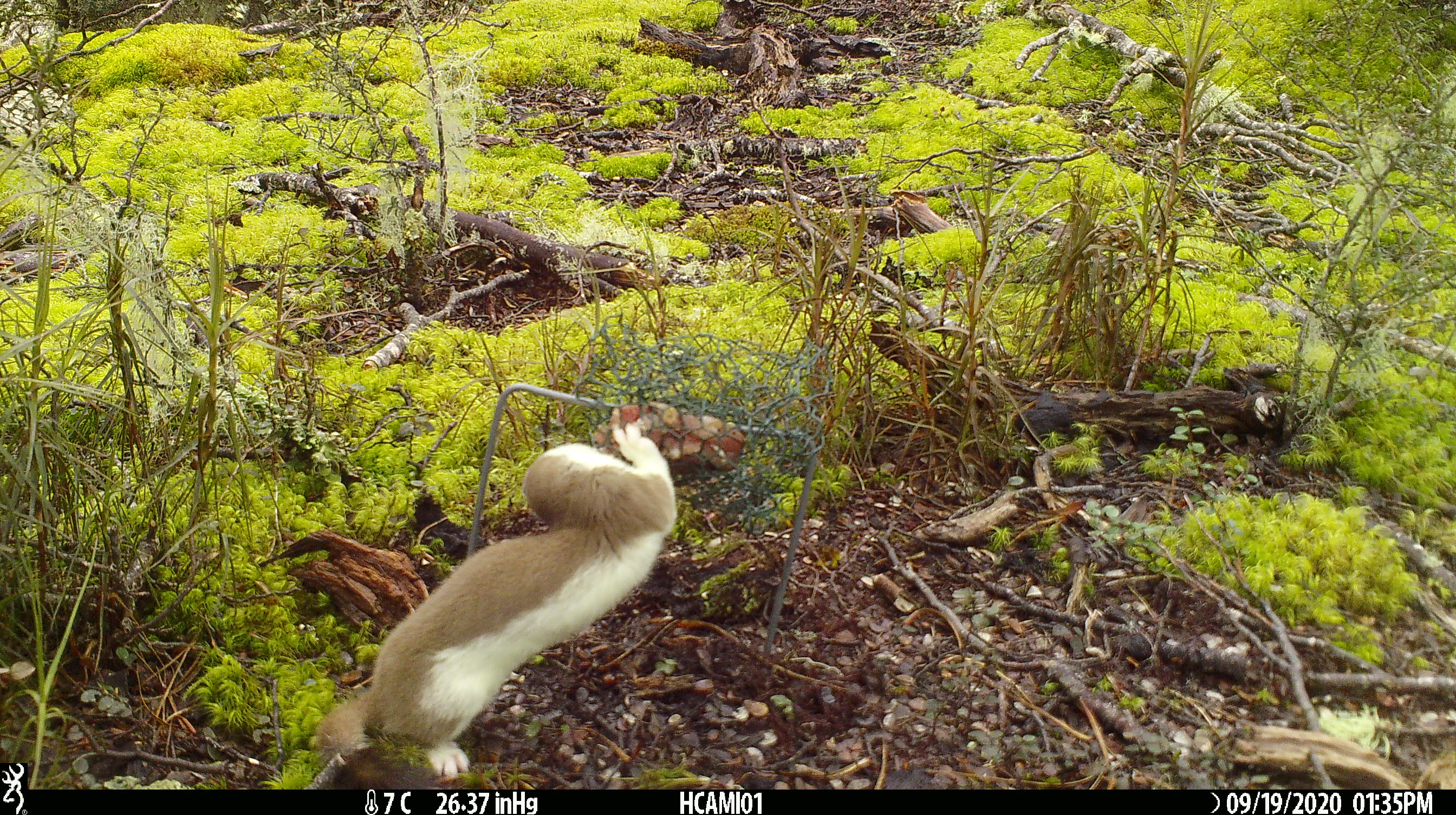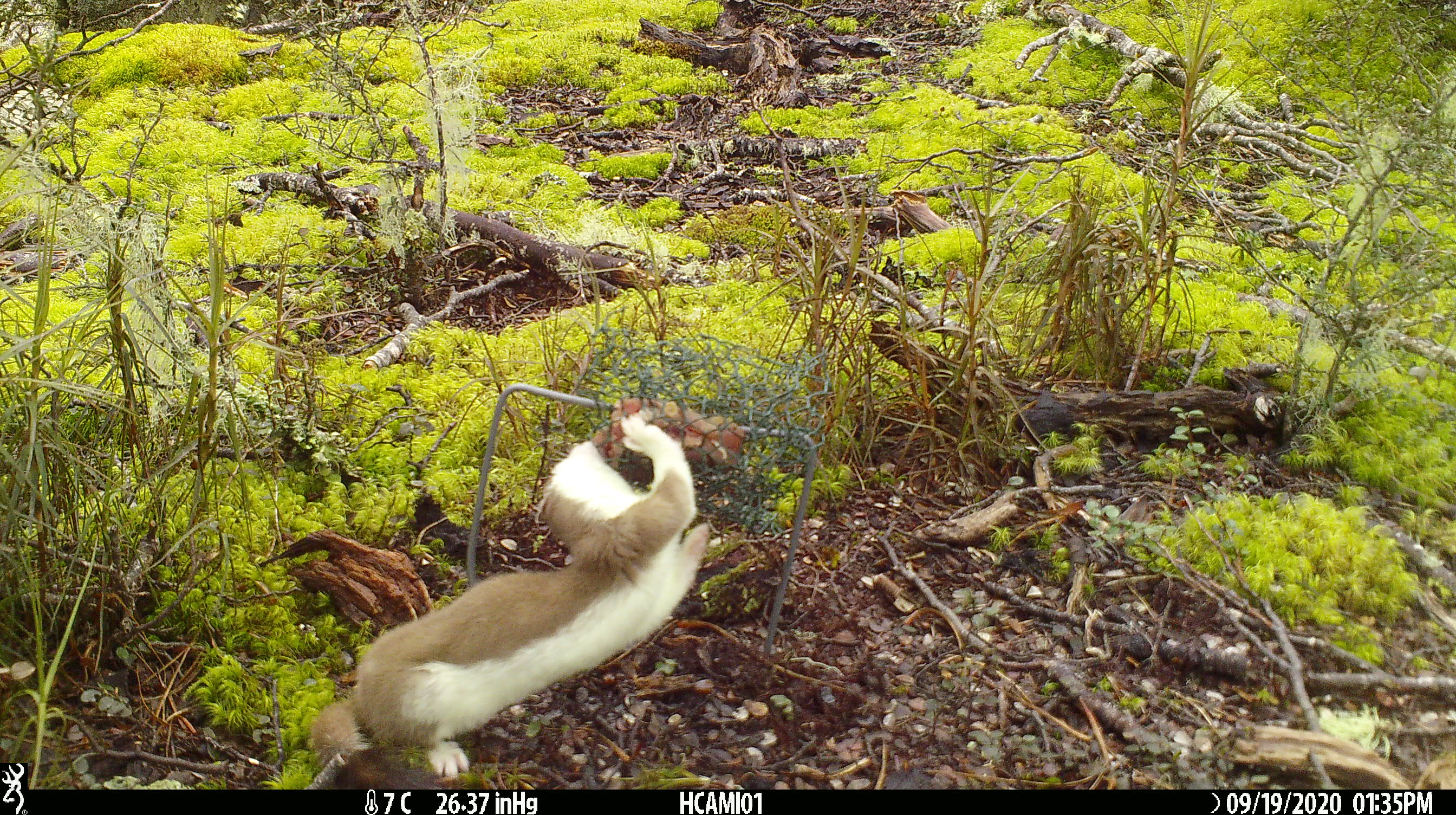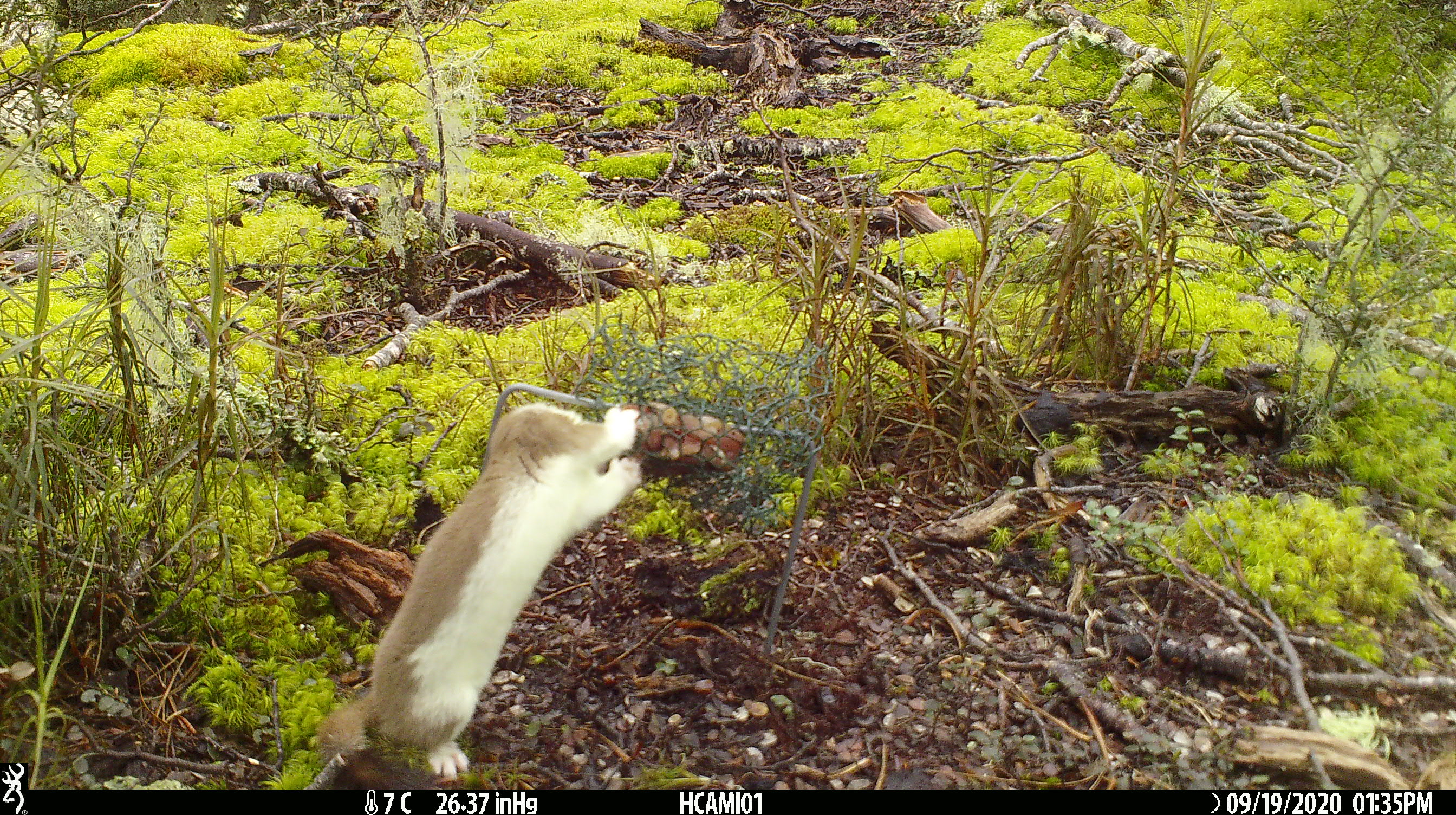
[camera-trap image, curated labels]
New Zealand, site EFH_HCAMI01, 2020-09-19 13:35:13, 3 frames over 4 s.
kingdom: Animalia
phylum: Chordata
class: Mammalia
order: Carnivora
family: Mustelidae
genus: Mustela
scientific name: Mustela erminea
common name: stoat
Stoat (Mustela erminea).